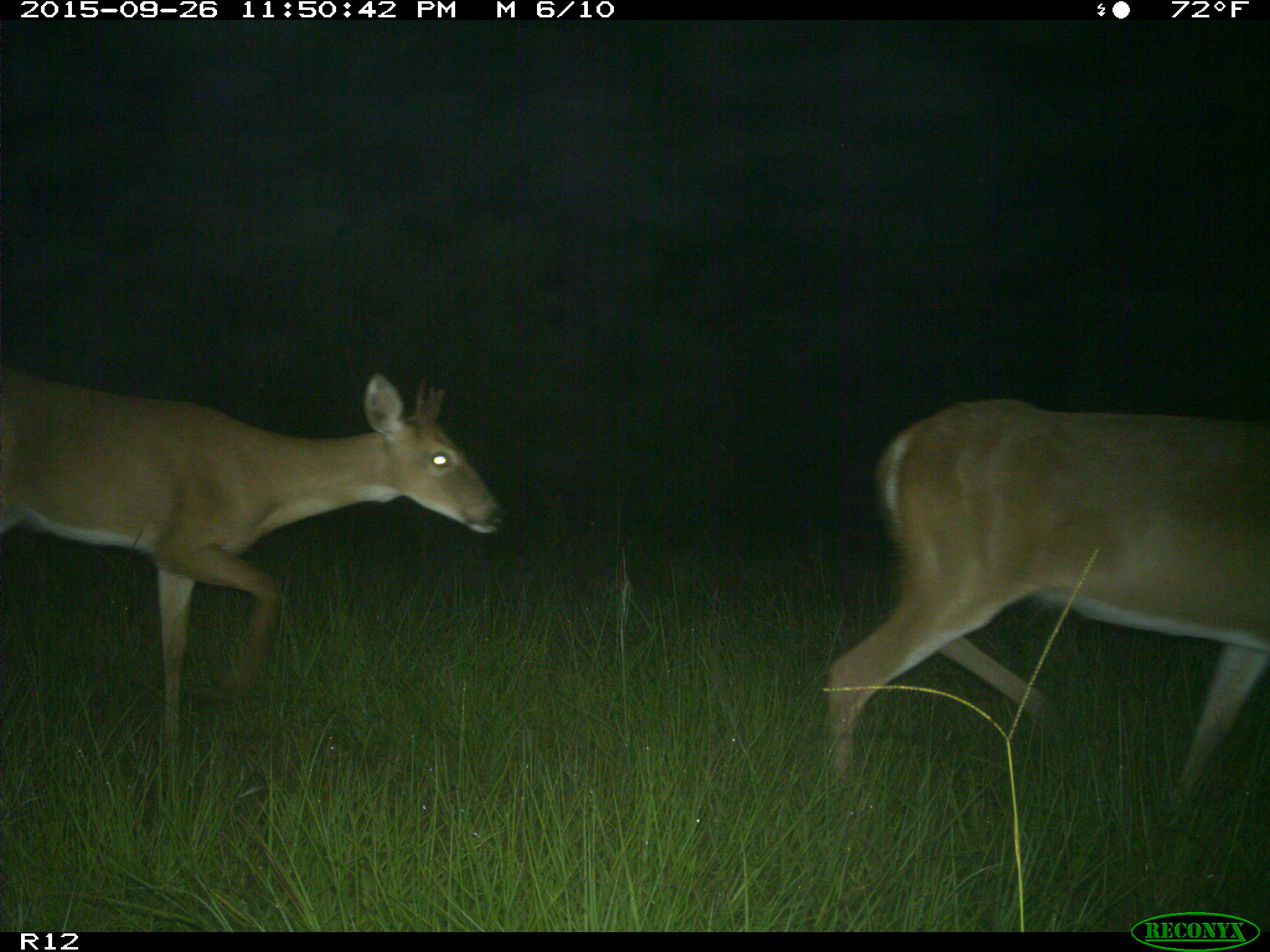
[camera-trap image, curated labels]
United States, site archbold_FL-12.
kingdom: Animalia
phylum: Chordata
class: Mammalia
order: Artiodactyla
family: Cervidae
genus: Odocoileus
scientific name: Odocoileus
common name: deer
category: unidentified deer